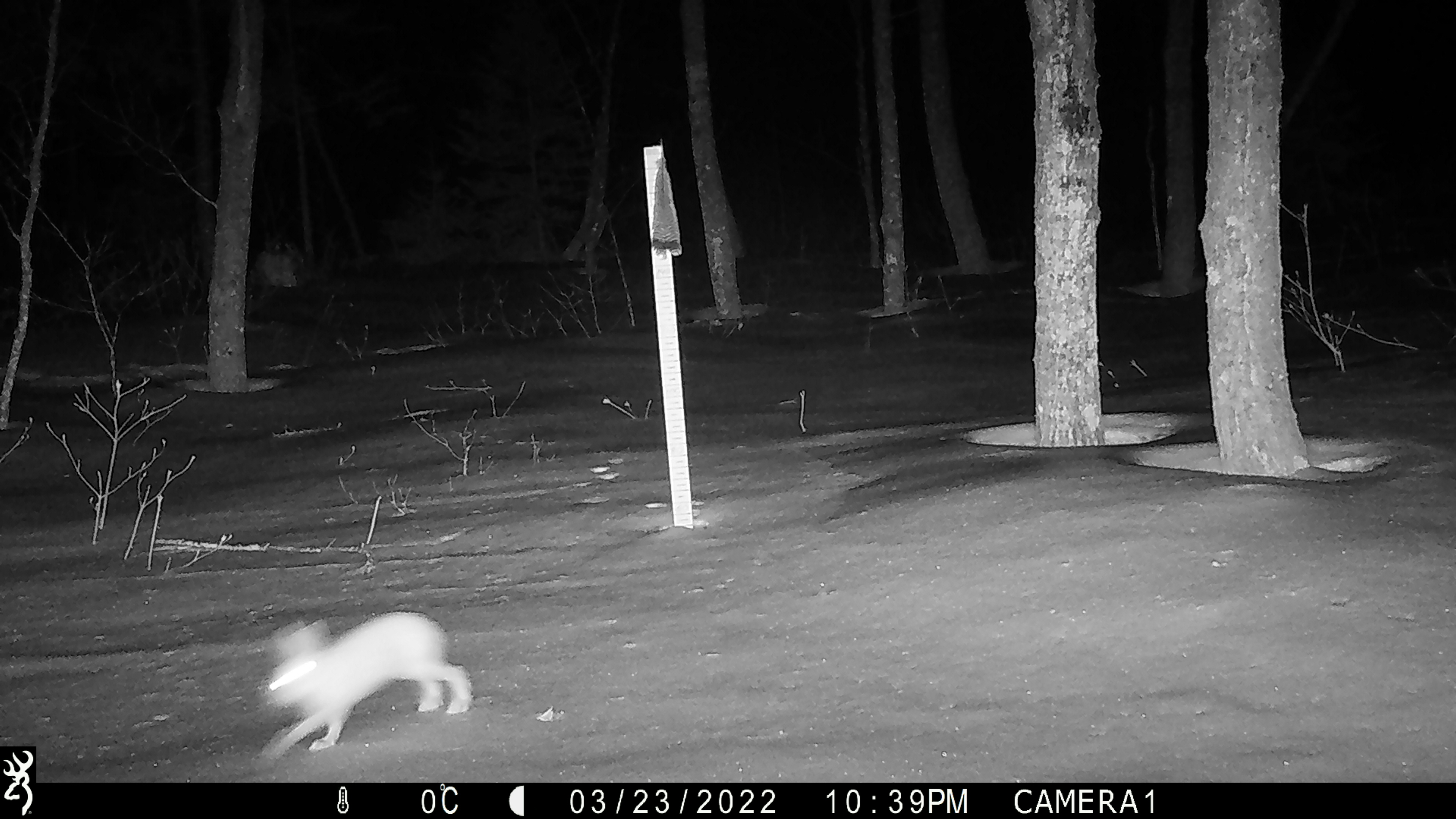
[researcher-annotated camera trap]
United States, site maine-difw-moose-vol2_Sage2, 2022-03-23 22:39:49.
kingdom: Animalia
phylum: Chordata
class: Mammalia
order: Lagomorpha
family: Leporidae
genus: Lepus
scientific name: Lepus americanus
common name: snowshoe hare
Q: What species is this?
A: Snowshoe hare (Lepus americanus).